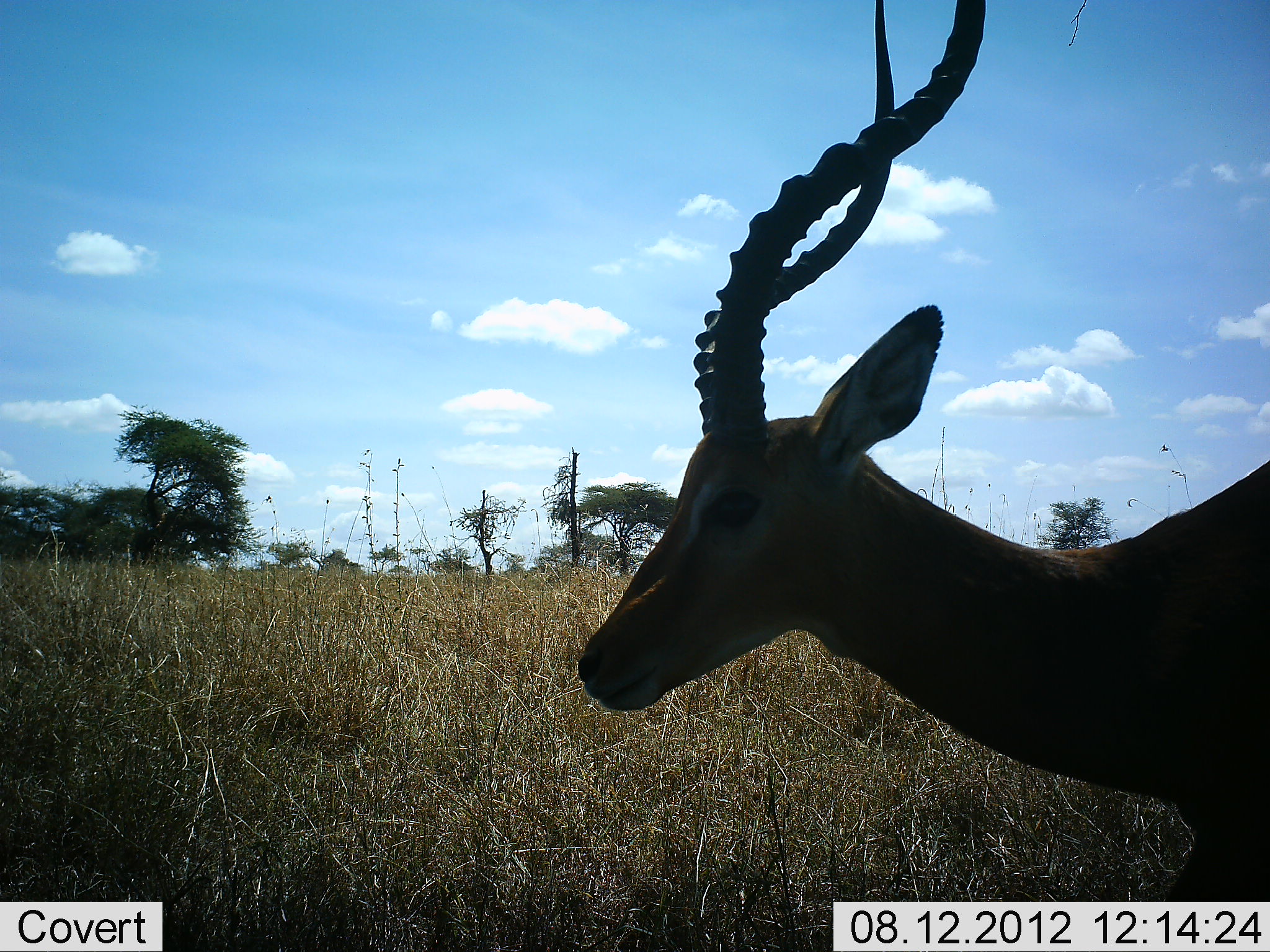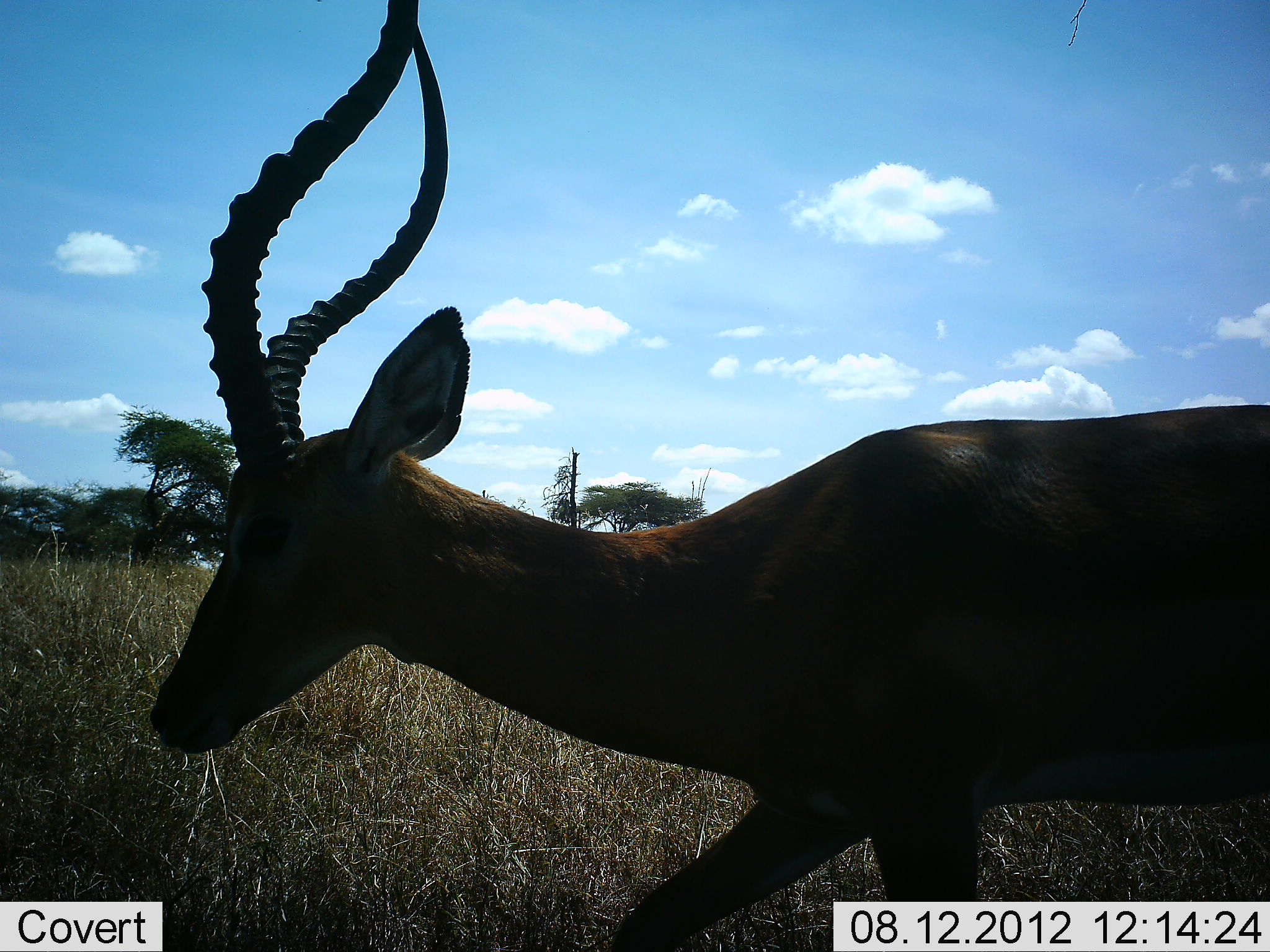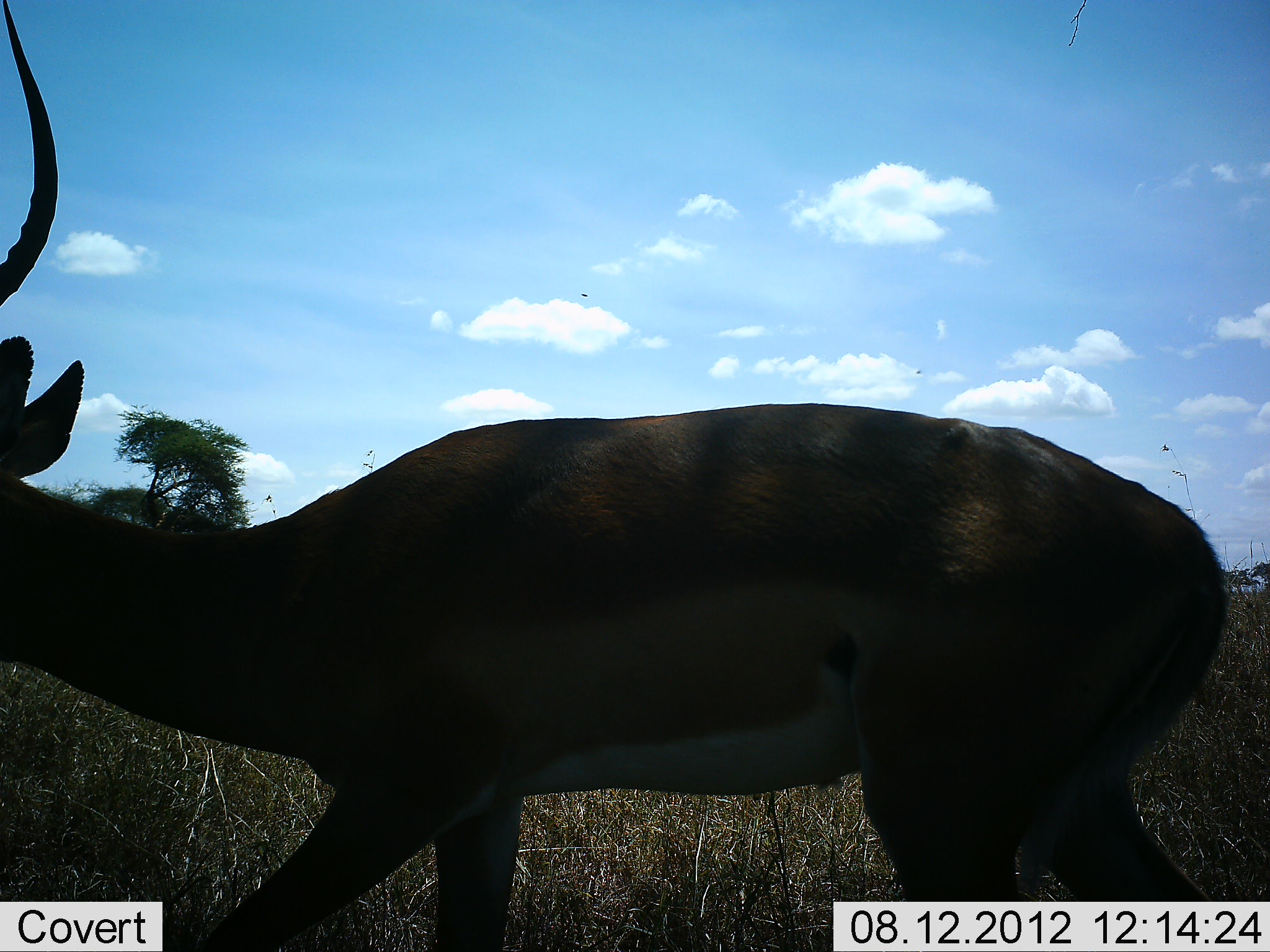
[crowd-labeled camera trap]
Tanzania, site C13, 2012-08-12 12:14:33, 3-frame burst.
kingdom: Animalia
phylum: Chordata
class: Mammalia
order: Artiodactyla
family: Bovidae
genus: Aepyceros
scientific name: Aepyceros melampus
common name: impala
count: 1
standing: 0%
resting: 0%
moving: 100%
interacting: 0%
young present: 0%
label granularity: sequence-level